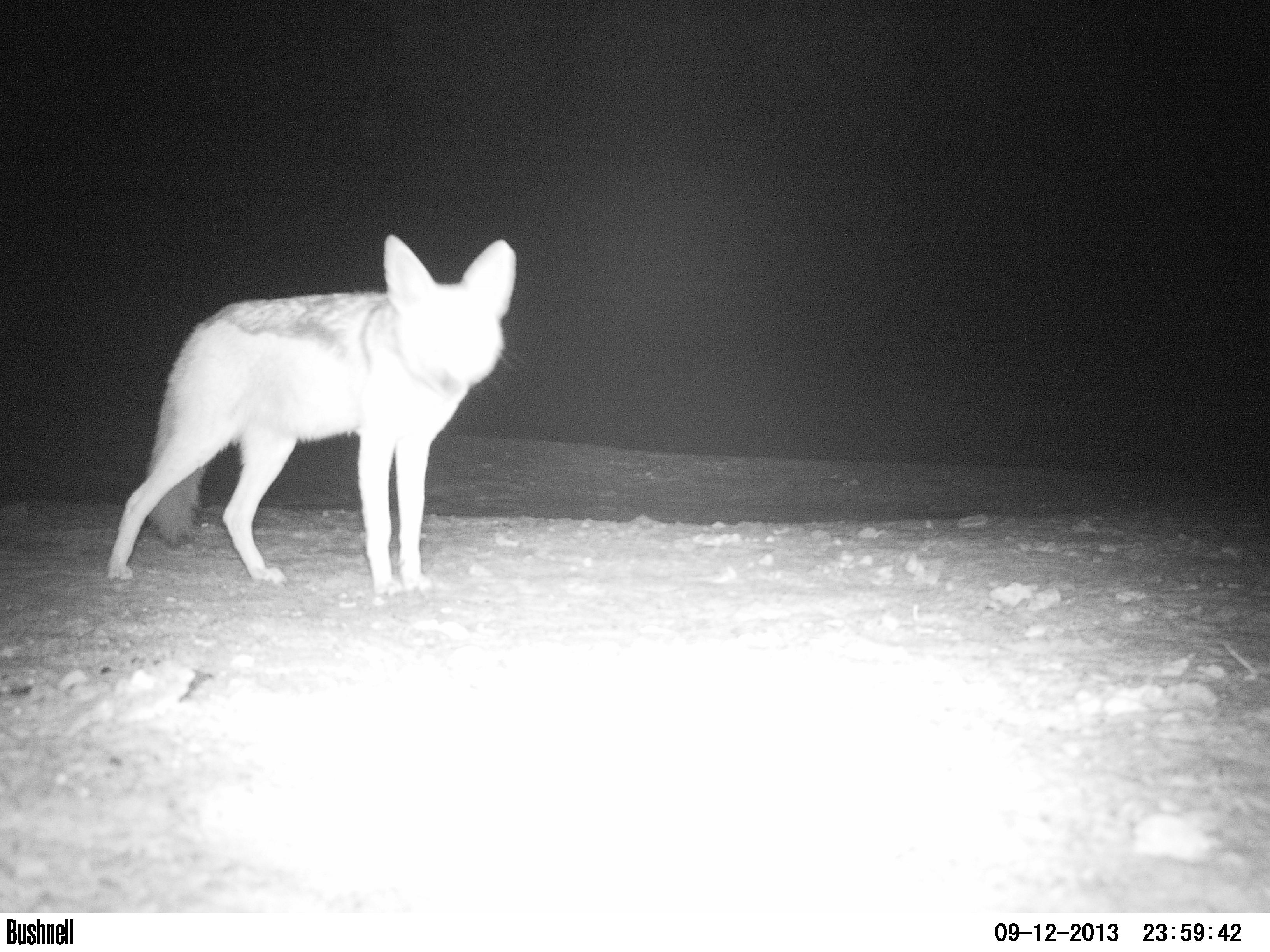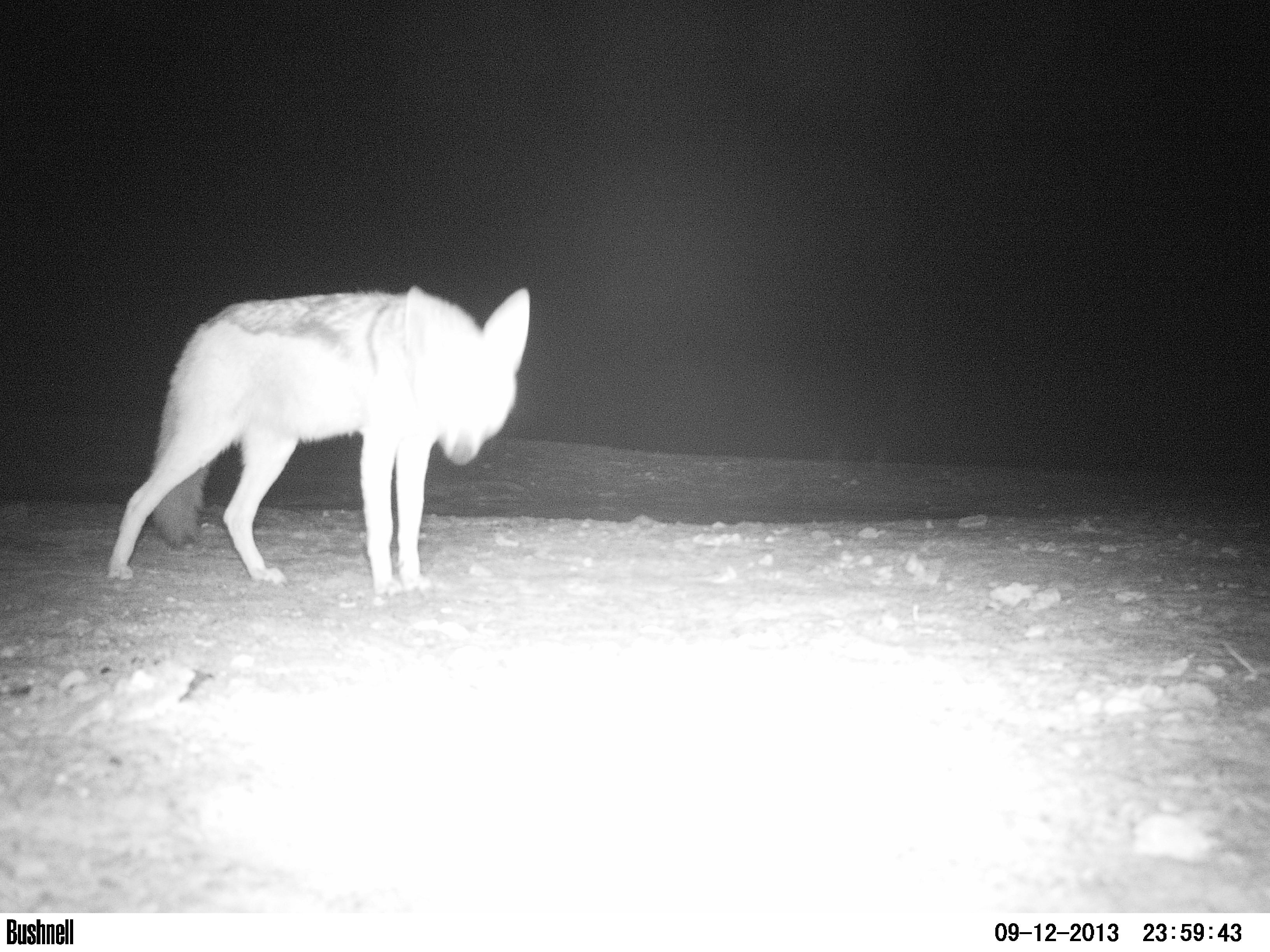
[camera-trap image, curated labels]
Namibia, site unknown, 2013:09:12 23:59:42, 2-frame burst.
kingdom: Animalia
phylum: Chordata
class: Mammalia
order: Carnivora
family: Canidae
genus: Lupulella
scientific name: Lupulella mesomelas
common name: black-backed jackal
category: canis mesomelas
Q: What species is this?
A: Canis mesomelas (black-backed jackal) (Lupulella mesomelas).